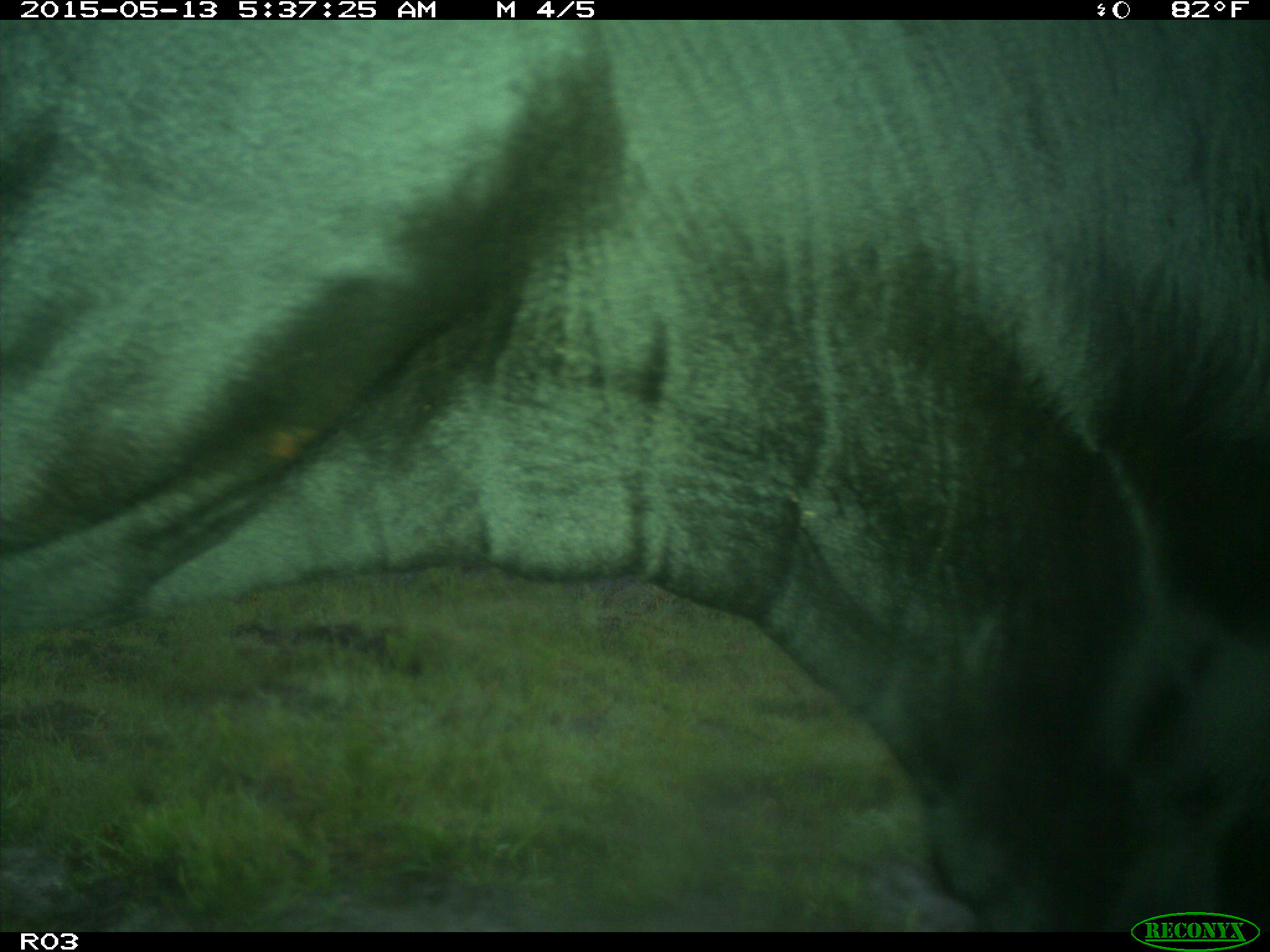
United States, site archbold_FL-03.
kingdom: Animalia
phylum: Chordata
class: Mammalia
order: Artiodactyla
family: Bovidae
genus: Bos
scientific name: Bos taurus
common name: domestic cow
Bos taurus (domestic cow).